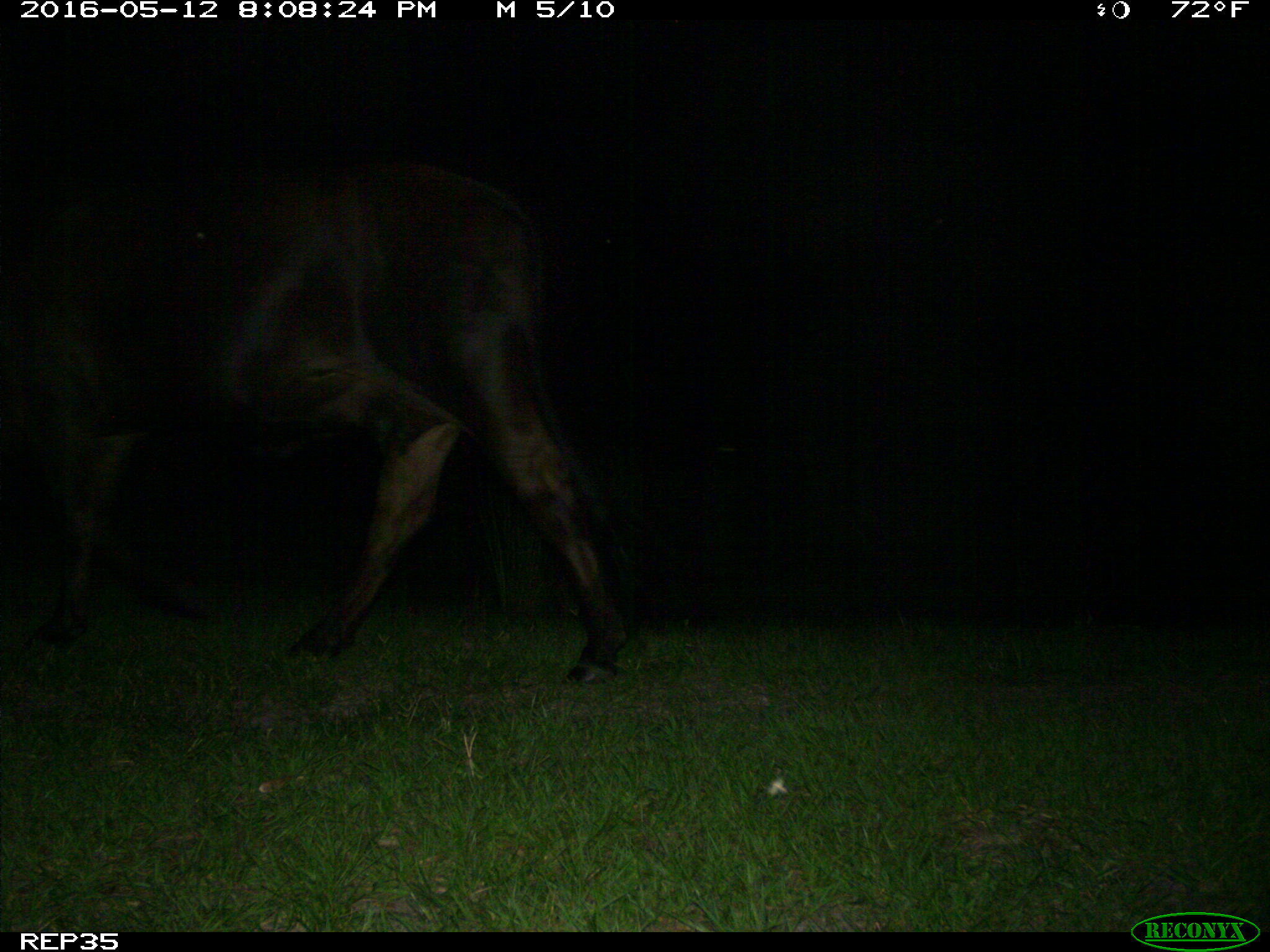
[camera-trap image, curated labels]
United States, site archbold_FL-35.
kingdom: Animalia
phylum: Chordata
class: Mammalia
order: Artiodactyla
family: Bovidae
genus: Bos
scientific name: Bos taurus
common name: domestic cow